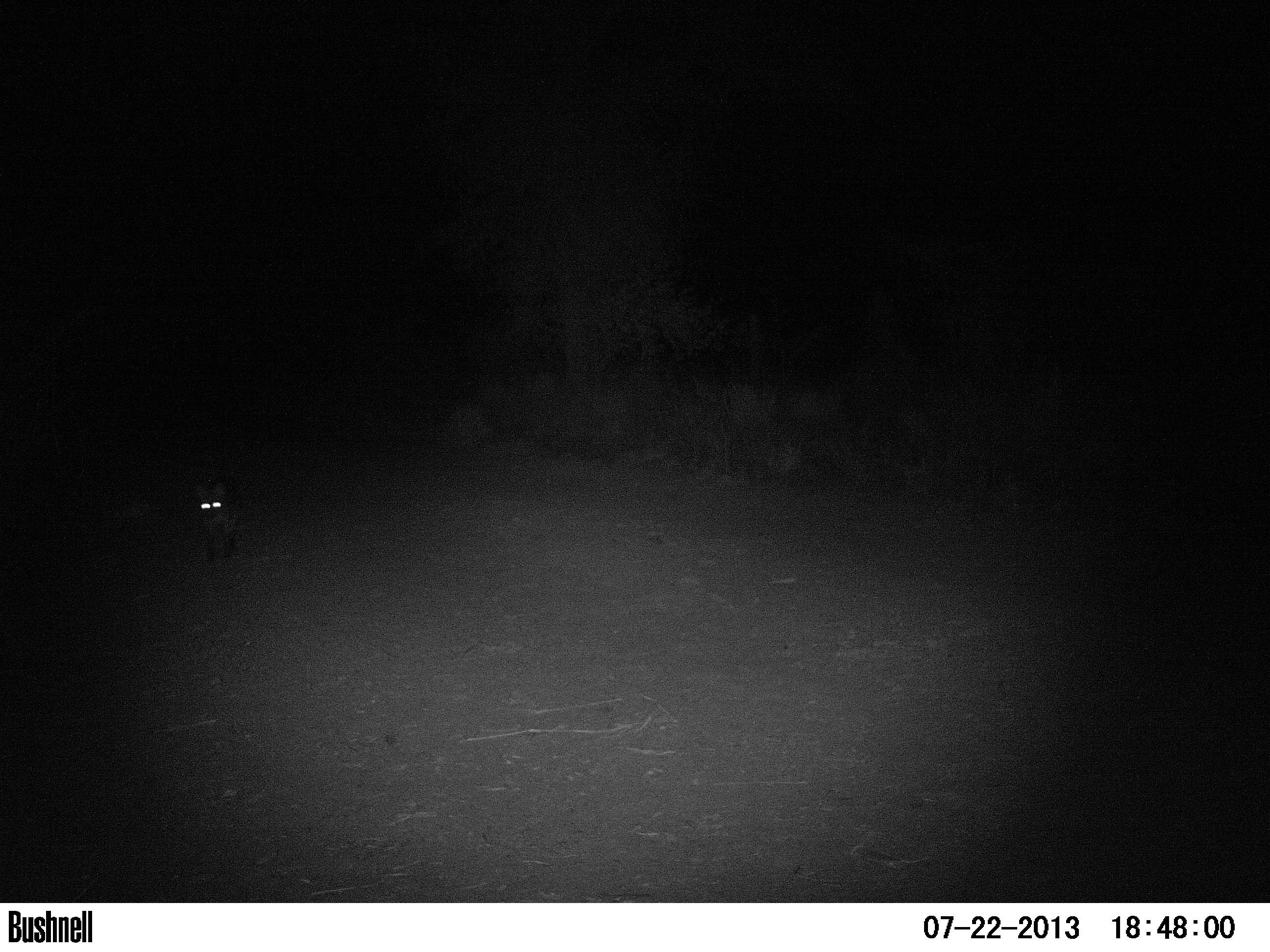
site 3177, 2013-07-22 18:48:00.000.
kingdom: Animalia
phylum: Chordata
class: Mammalia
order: Carnivora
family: Canidae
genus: Cerdocyon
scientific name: Cerdocyon thous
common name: crab-eating fox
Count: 1.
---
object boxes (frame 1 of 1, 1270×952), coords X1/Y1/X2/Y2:
cerdocyon thous: 197/474/244/560